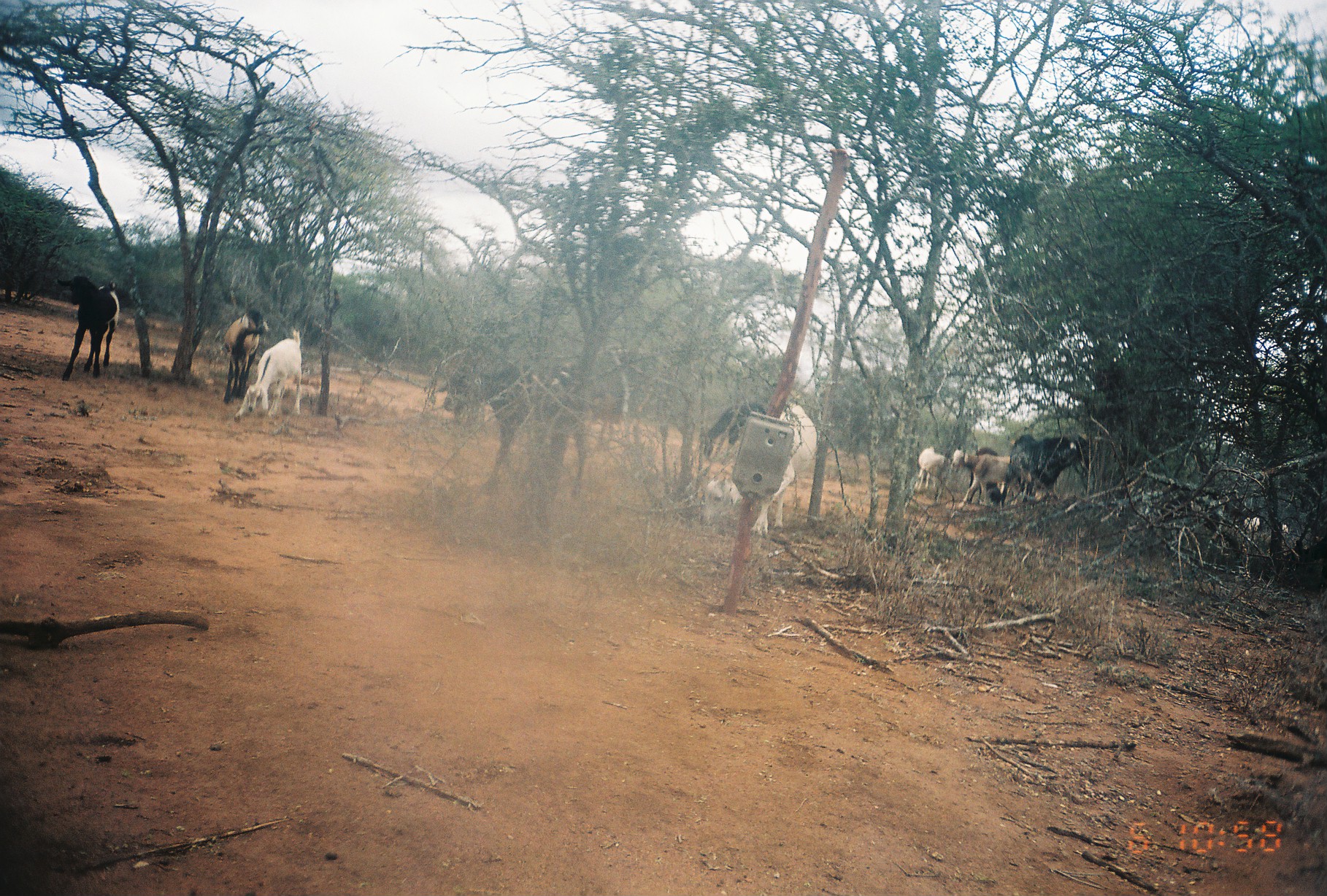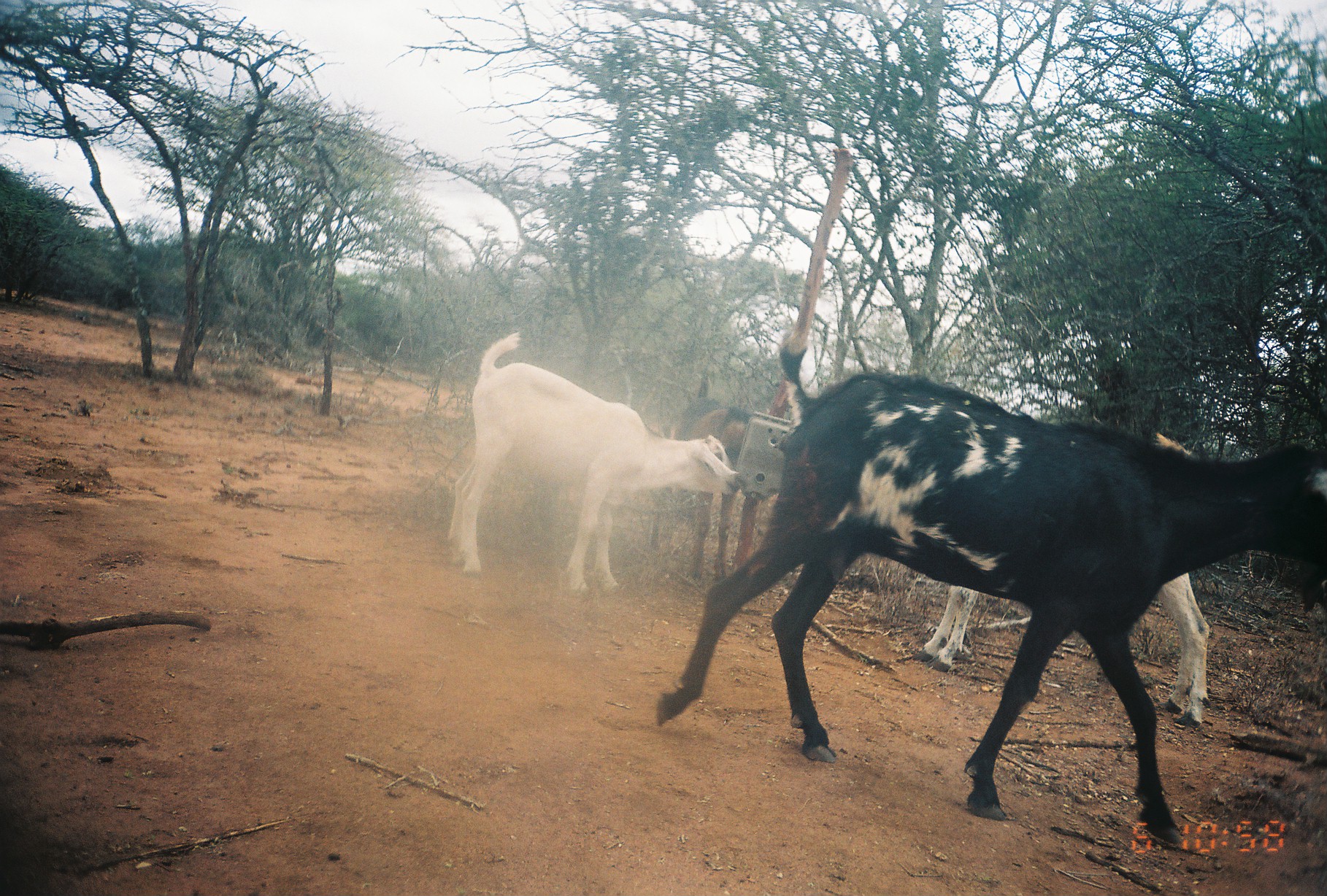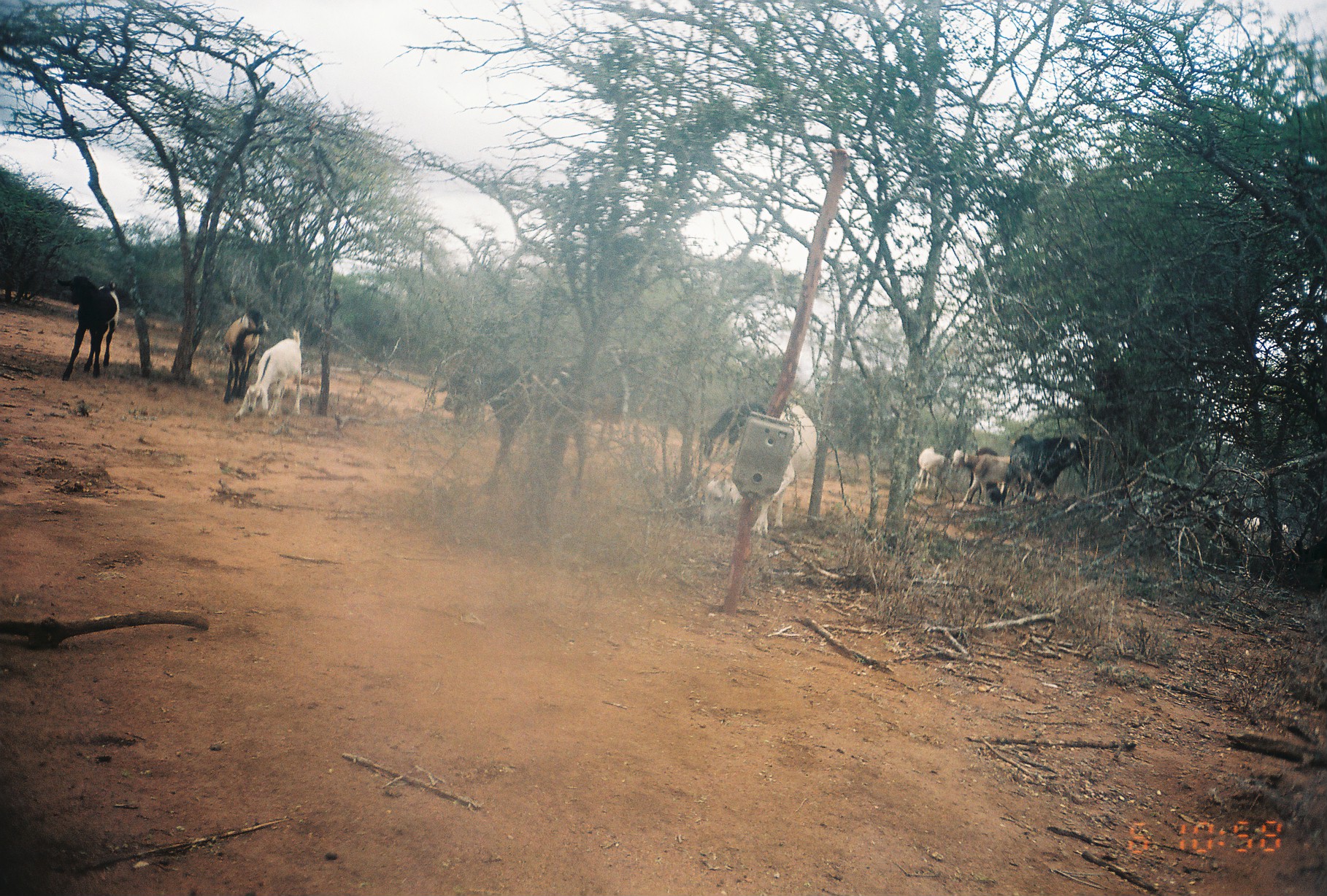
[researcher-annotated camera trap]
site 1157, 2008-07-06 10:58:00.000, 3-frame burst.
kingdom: Animalia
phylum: Chordata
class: Mammalia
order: Artiodactyla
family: Bovidae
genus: Capra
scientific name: Capra aegagrus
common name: wild goat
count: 13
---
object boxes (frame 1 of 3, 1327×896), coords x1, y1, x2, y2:
capra aegagrus: 442, 341, 588, 496; 699, 400, 816, 537; 54, 274, 120, 382; 233, 327, 302, 422; 1001, 434, 1088, 505; 222, 308, 270, 405; 699, 401, 766, 461; 950, 444, 1011, 505; 967, 447, 1003, 506; 913, 446, 951, 491; 1244, 517, 1260, 532; 1282, 524, 1288, 532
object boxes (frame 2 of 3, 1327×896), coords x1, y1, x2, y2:
capra aegagrus: 653, 339, 1326, 847; 910, 422, 1212, 729; 445, 330, 744, 598; 648, 375, 757, 583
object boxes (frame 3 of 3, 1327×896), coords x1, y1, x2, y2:
capra aegagrus: 441, 346, 587, 506; 700, 401, 817, 538; 53, 272, 120, 381; 998, 432, 1089, 507; 233, 328, 302, 424; 950, 442, 1032, 511; 222, 307, 270, 405; 697, 401, 766, 461; 969, 446, 1002, 506; 913, 446, 951, 493; 1244, 517, 1260, 532; 1277, 524, 1288, 533